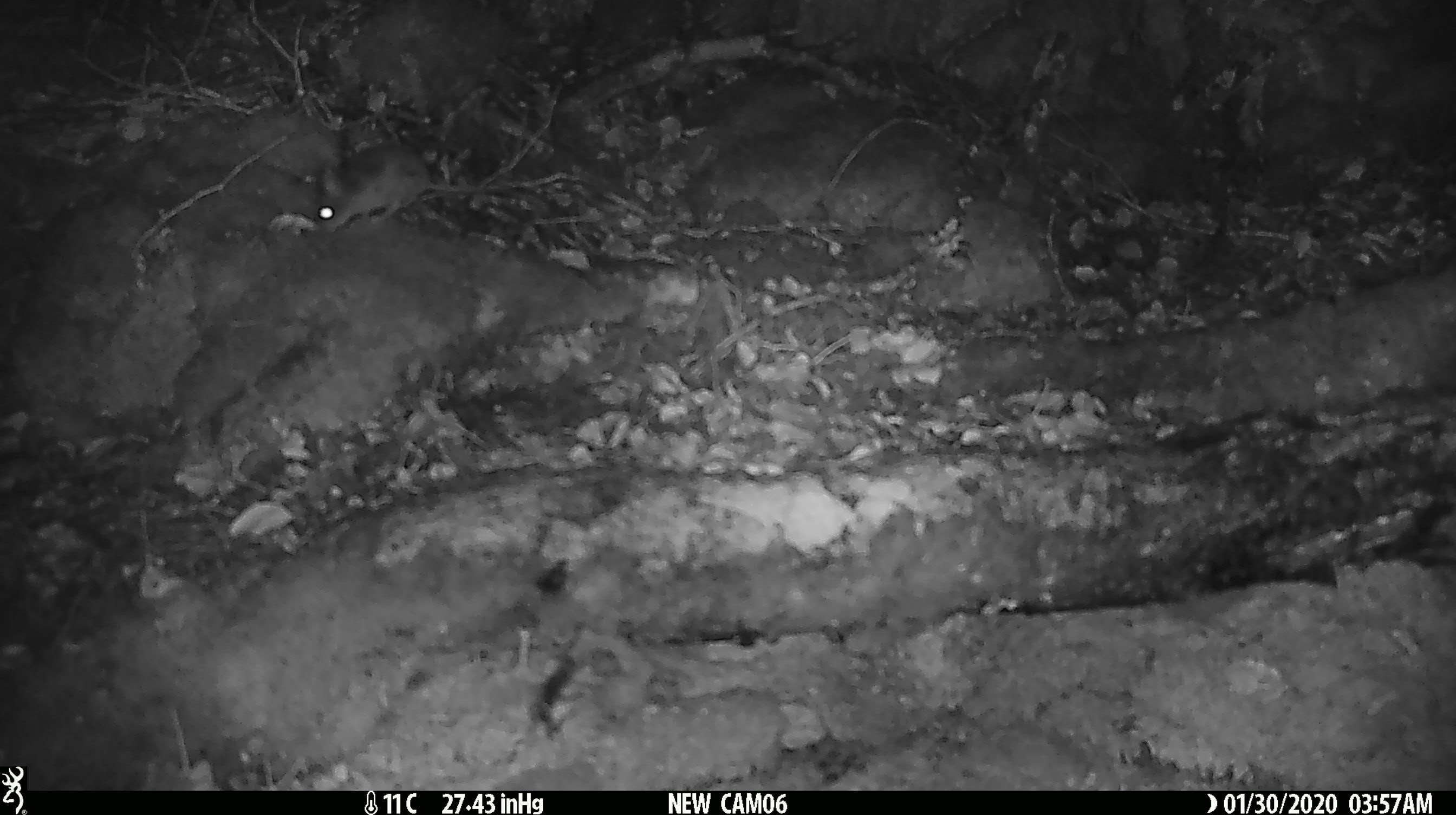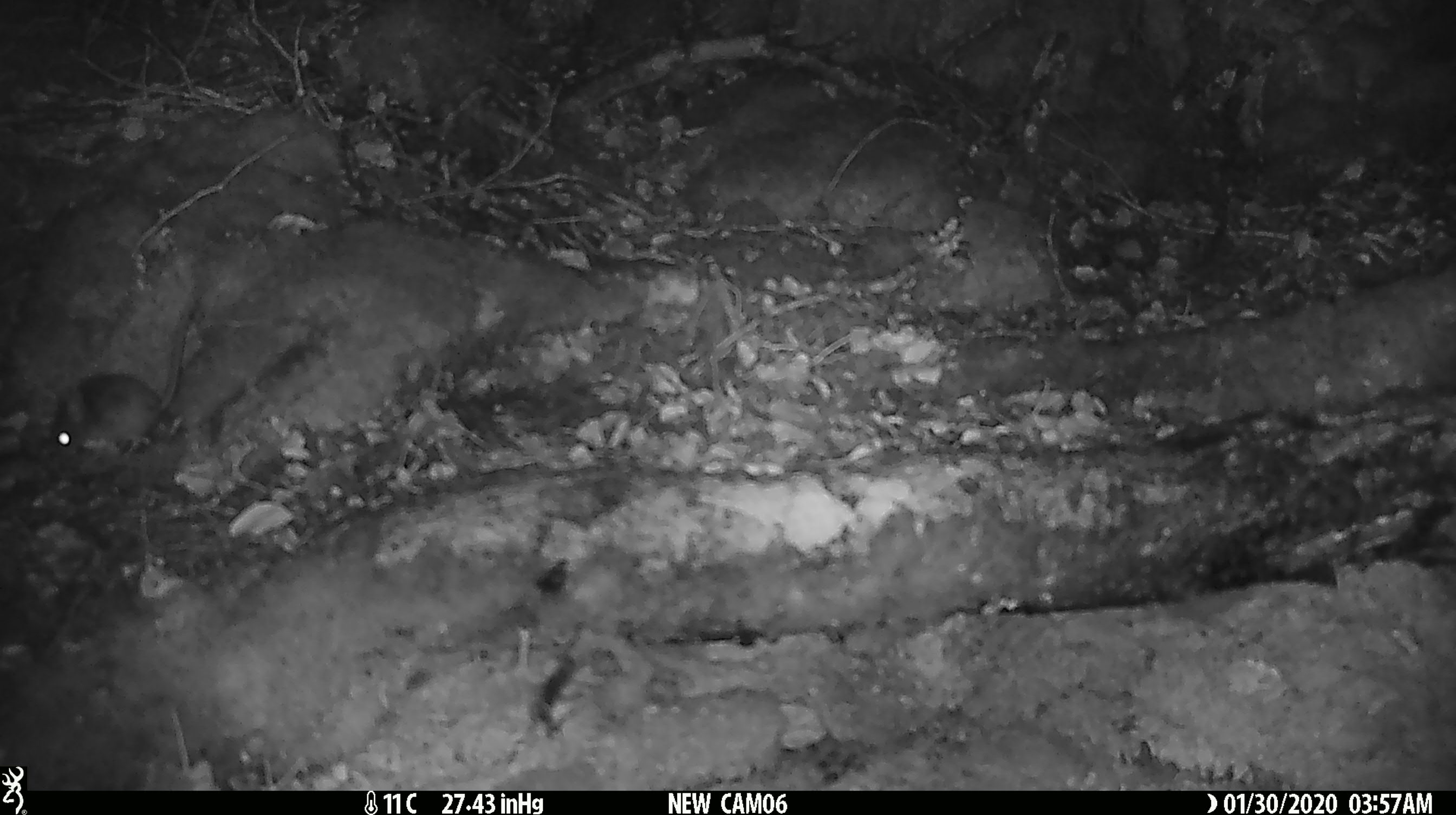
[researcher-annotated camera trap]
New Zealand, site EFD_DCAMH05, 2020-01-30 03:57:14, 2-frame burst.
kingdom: Animalia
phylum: Chordata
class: Mammalia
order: Rodentia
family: Muridae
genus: Mus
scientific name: Mus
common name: mouse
Mouse (Mus).